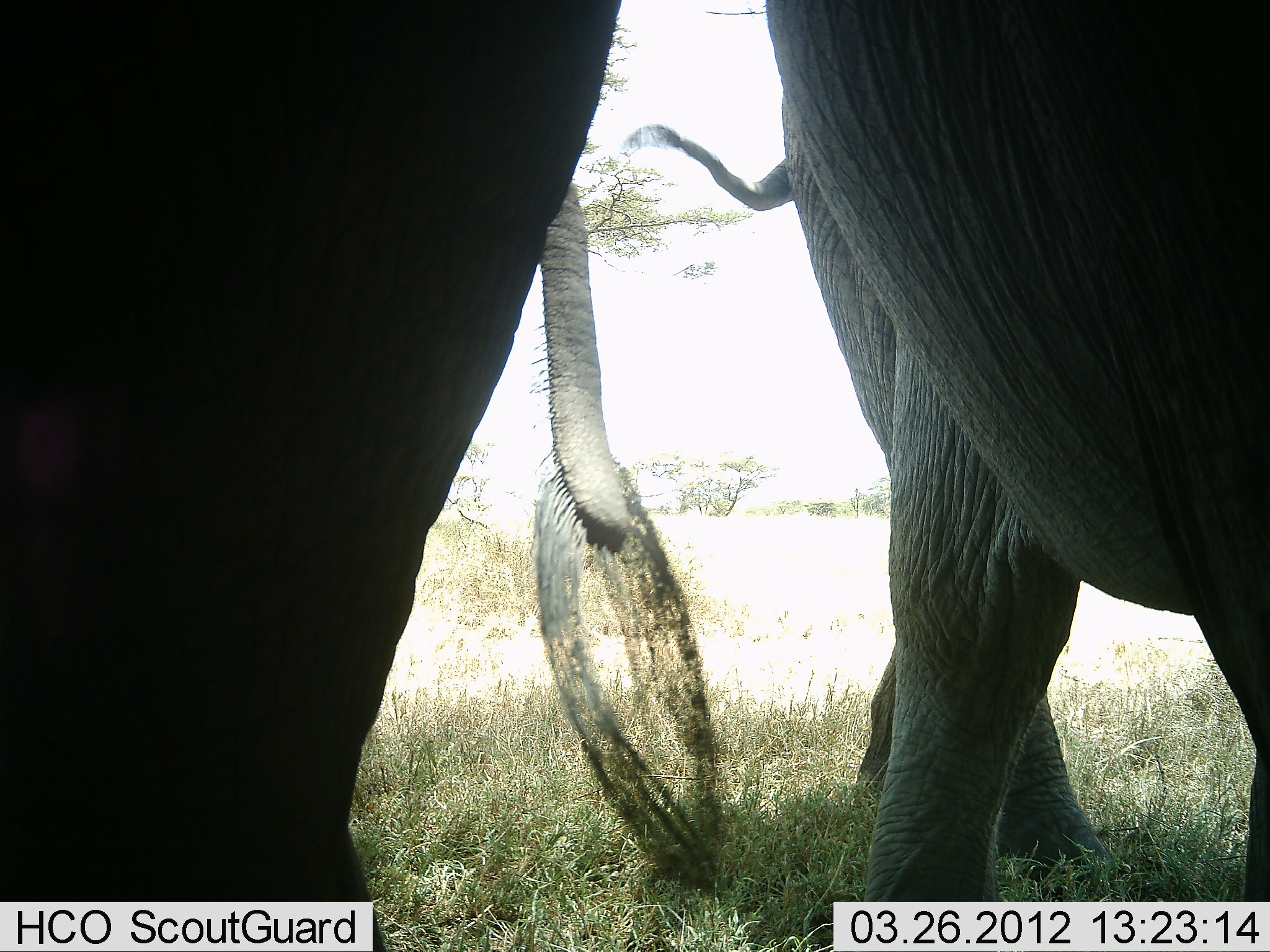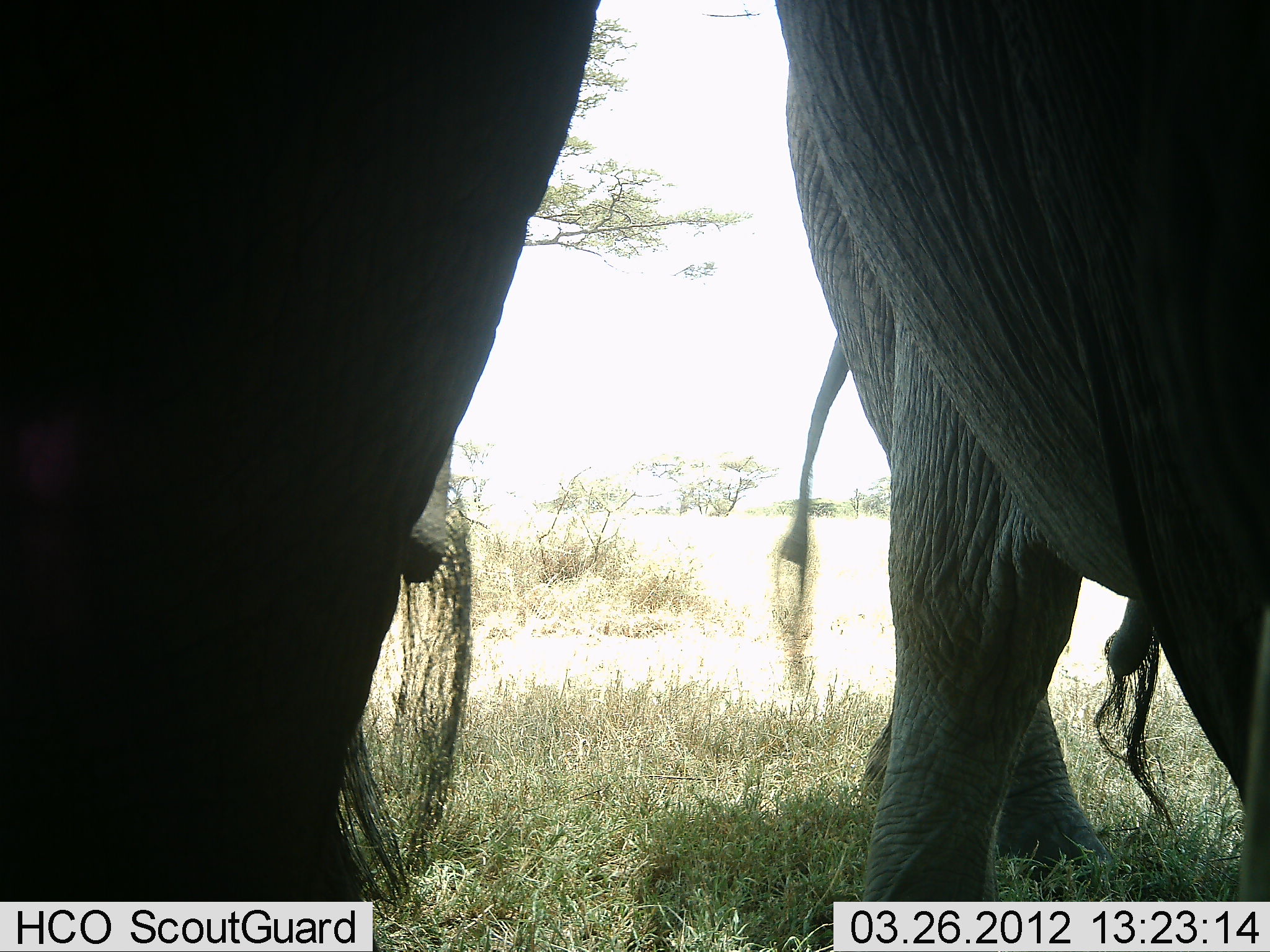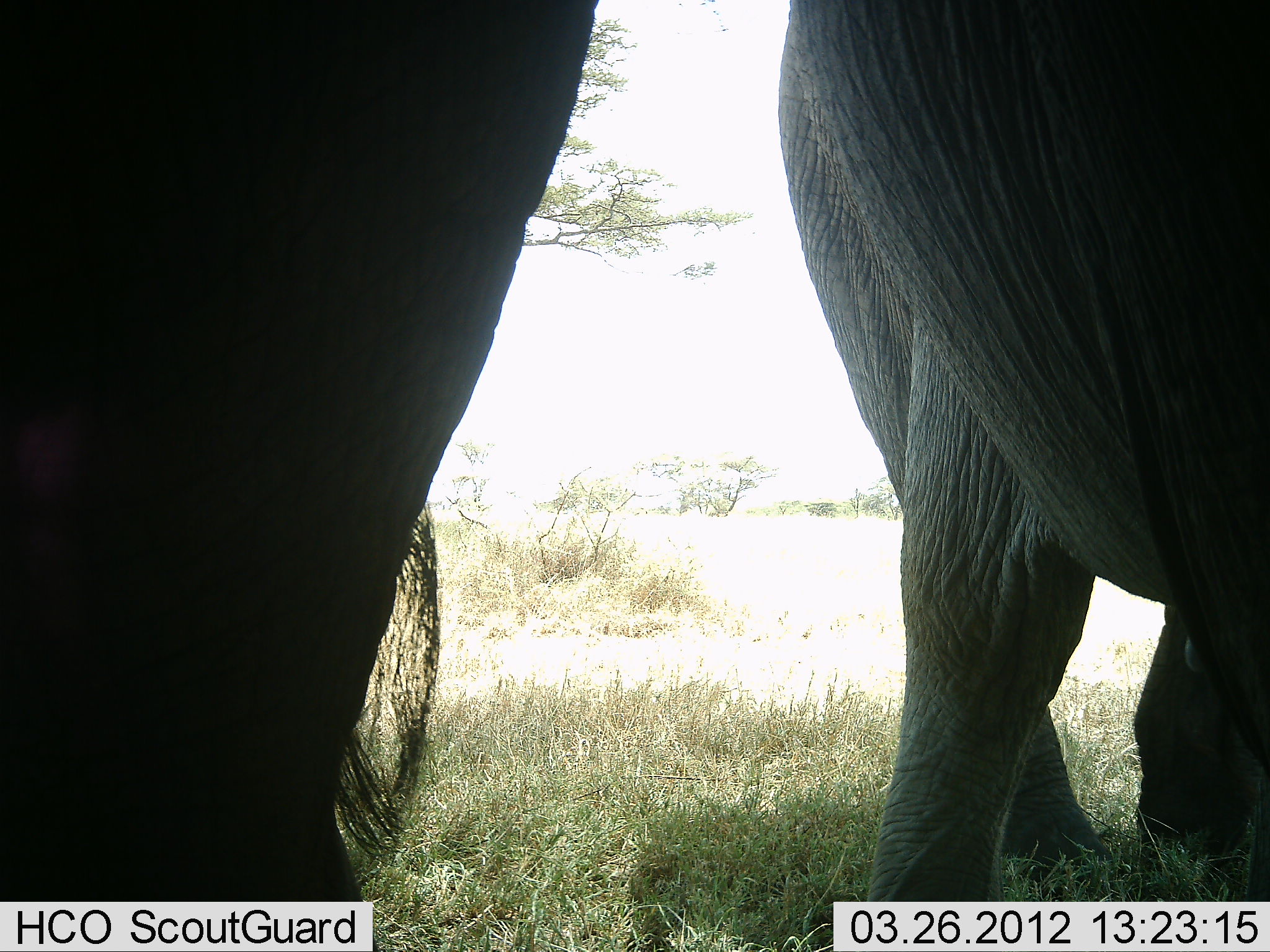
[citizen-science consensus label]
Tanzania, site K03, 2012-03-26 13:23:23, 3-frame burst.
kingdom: Animalia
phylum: Chordata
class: Mammalia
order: Proboscidea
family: Elephantidae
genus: Loxodonta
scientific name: Loxodonta africana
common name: african bush elephant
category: elephant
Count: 3.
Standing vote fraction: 95%.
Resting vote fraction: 0%.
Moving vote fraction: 5%.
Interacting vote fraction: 0%.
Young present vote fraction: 0%.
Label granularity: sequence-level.